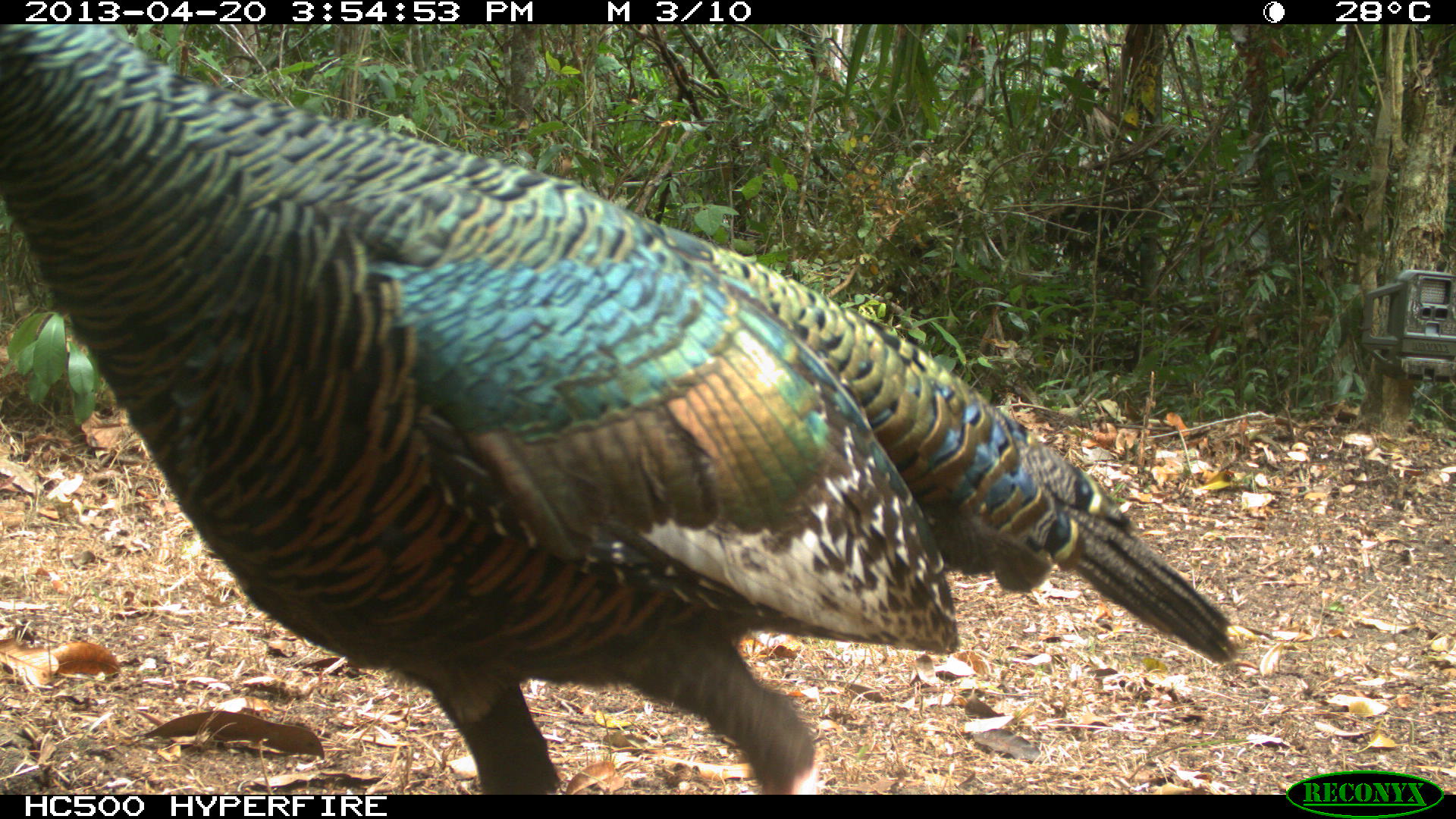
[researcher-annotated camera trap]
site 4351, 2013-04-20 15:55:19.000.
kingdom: Animalia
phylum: Chordata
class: Aves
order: Galliformes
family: Phasianidae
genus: Meleagris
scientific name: Meleagris ocellata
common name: ocellated turkey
Meleagris ocellata (ocellated turkey), count 3.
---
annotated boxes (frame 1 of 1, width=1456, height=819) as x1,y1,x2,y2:
meleagris ocellata: 1,24,1235,795